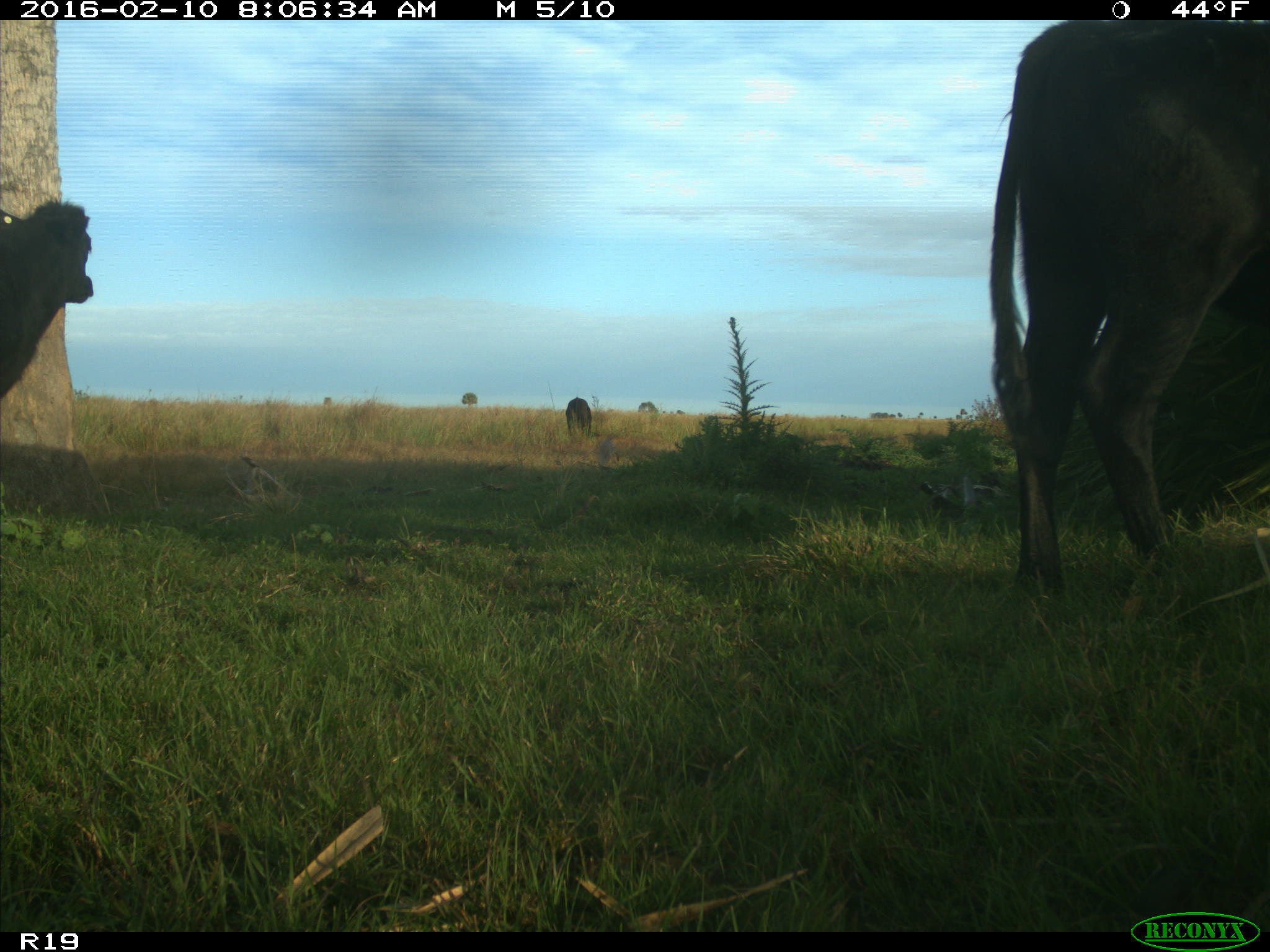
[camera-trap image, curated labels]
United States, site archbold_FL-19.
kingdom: Animalia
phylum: Chordata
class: Mammalia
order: Artiodactyla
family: Bovidae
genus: Bos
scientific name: Bos taurus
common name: domestic cow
Bos taurus (domestic cow).